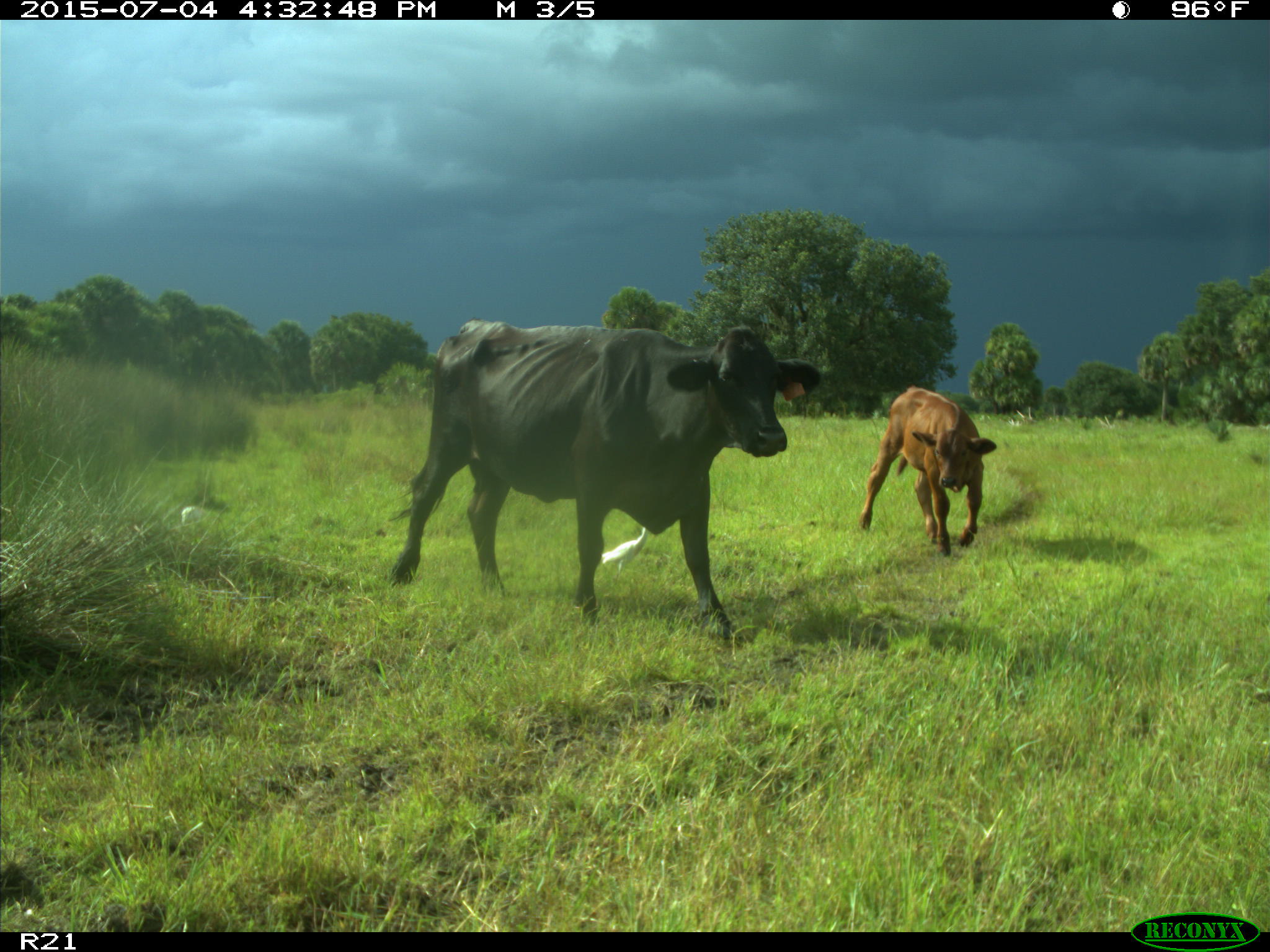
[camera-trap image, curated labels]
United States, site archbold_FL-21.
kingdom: Animalia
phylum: Chordata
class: Mammalia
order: Artiodactyla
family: Bovidae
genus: Bos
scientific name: Bos taurus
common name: domestic cow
Bos taurus (domestic cow).